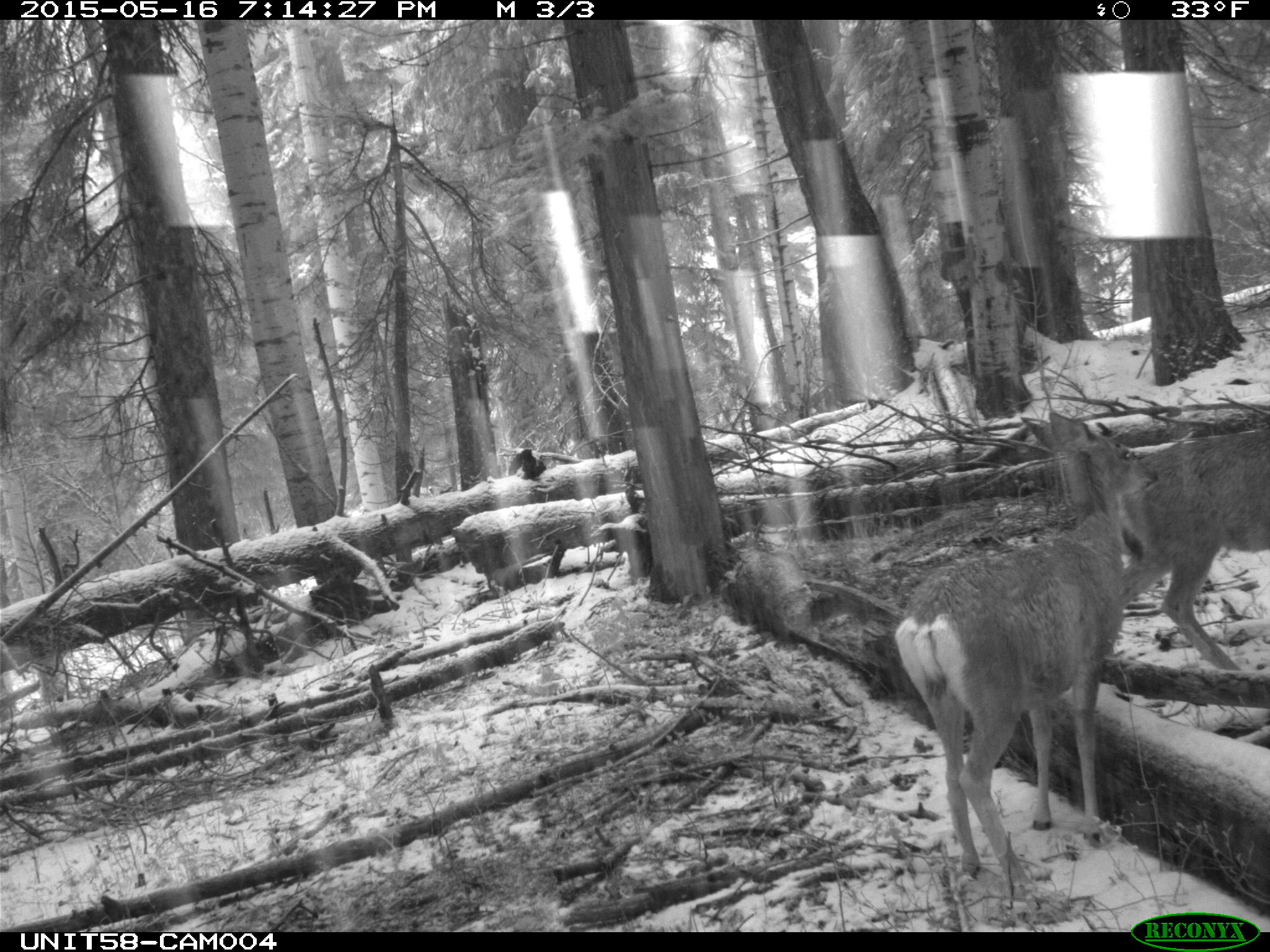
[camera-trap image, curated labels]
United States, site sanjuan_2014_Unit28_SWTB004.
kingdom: Animalia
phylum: Chordata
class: Mammalia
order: Artiodactyla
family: Cervidae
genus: Odocoileus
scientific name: Odocoileus hemionus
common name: mule deer